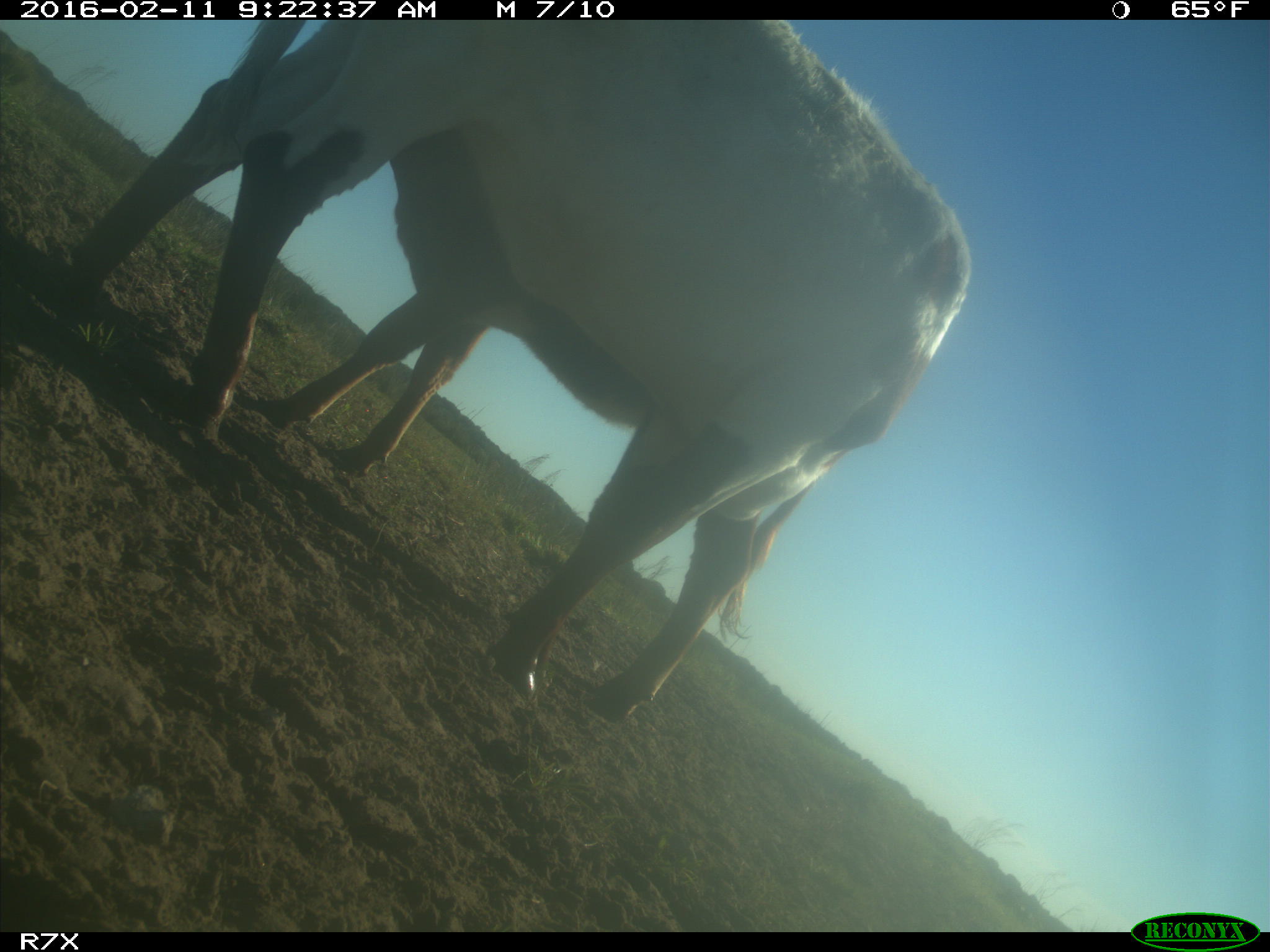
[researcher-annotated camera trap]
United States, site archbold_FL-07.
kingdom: Animalia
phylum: Chordata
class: Mammalia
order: Artiodactyla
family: Bovidae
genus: Bos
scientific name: Bos taurus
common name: domestic cow